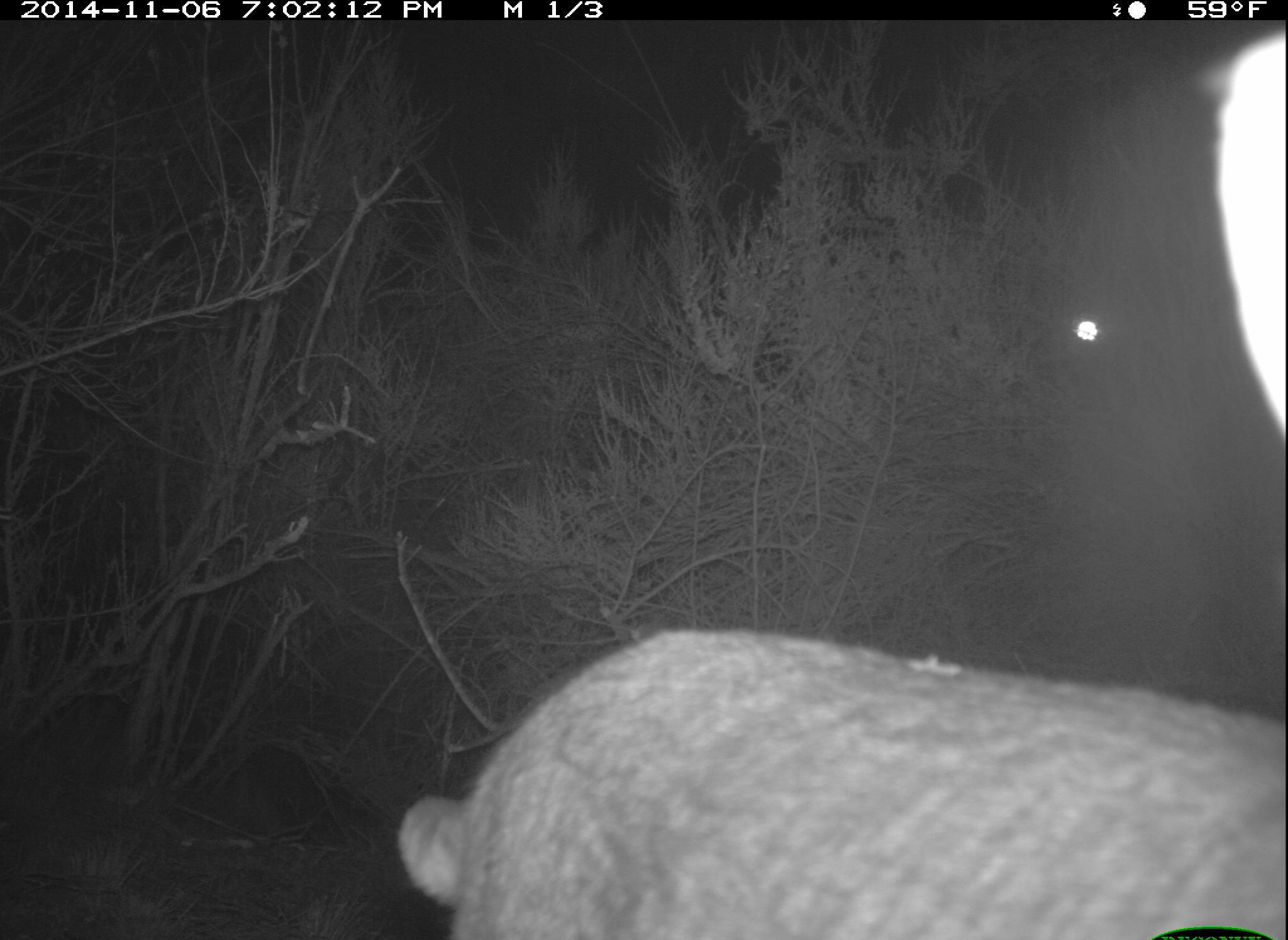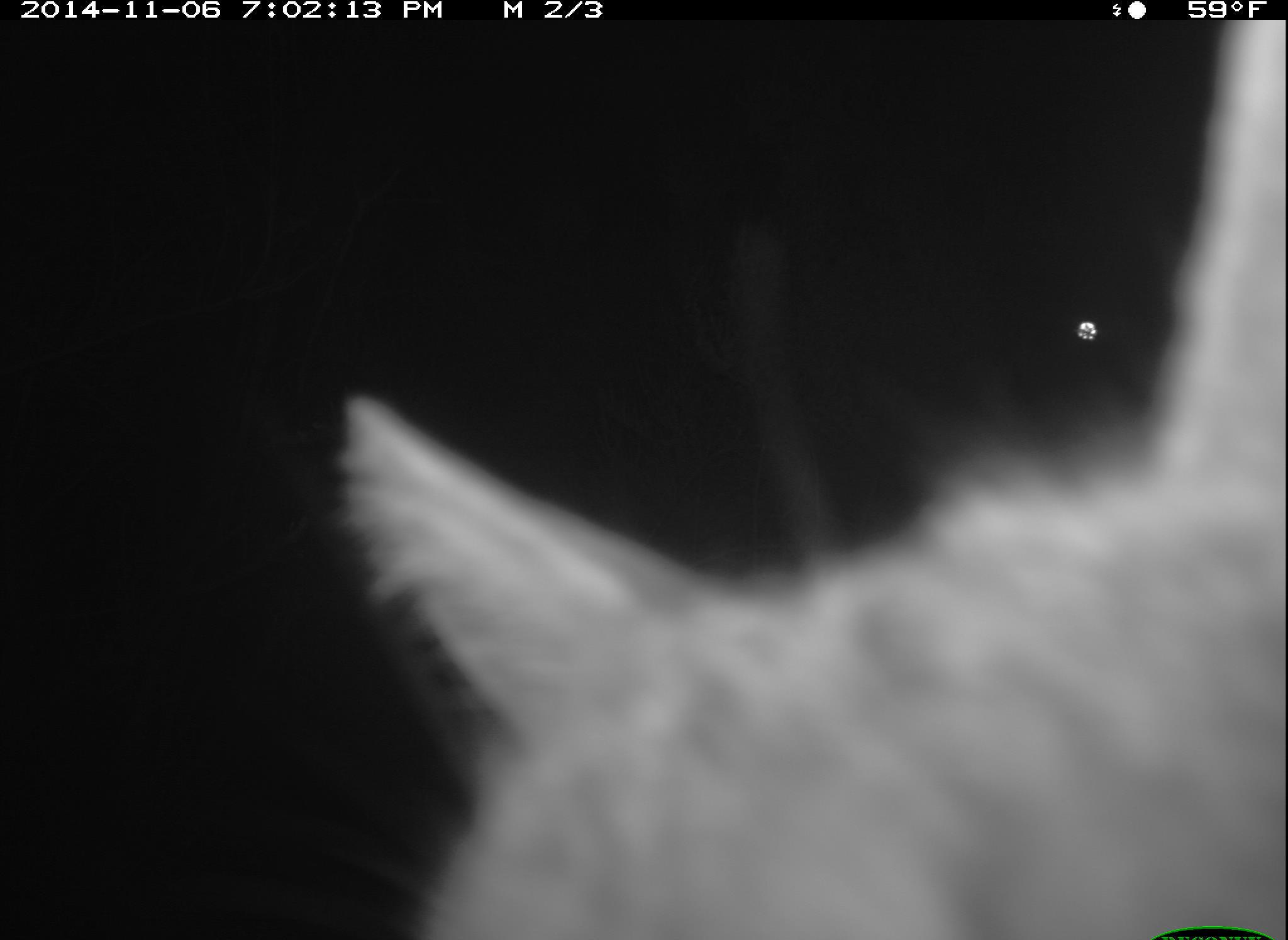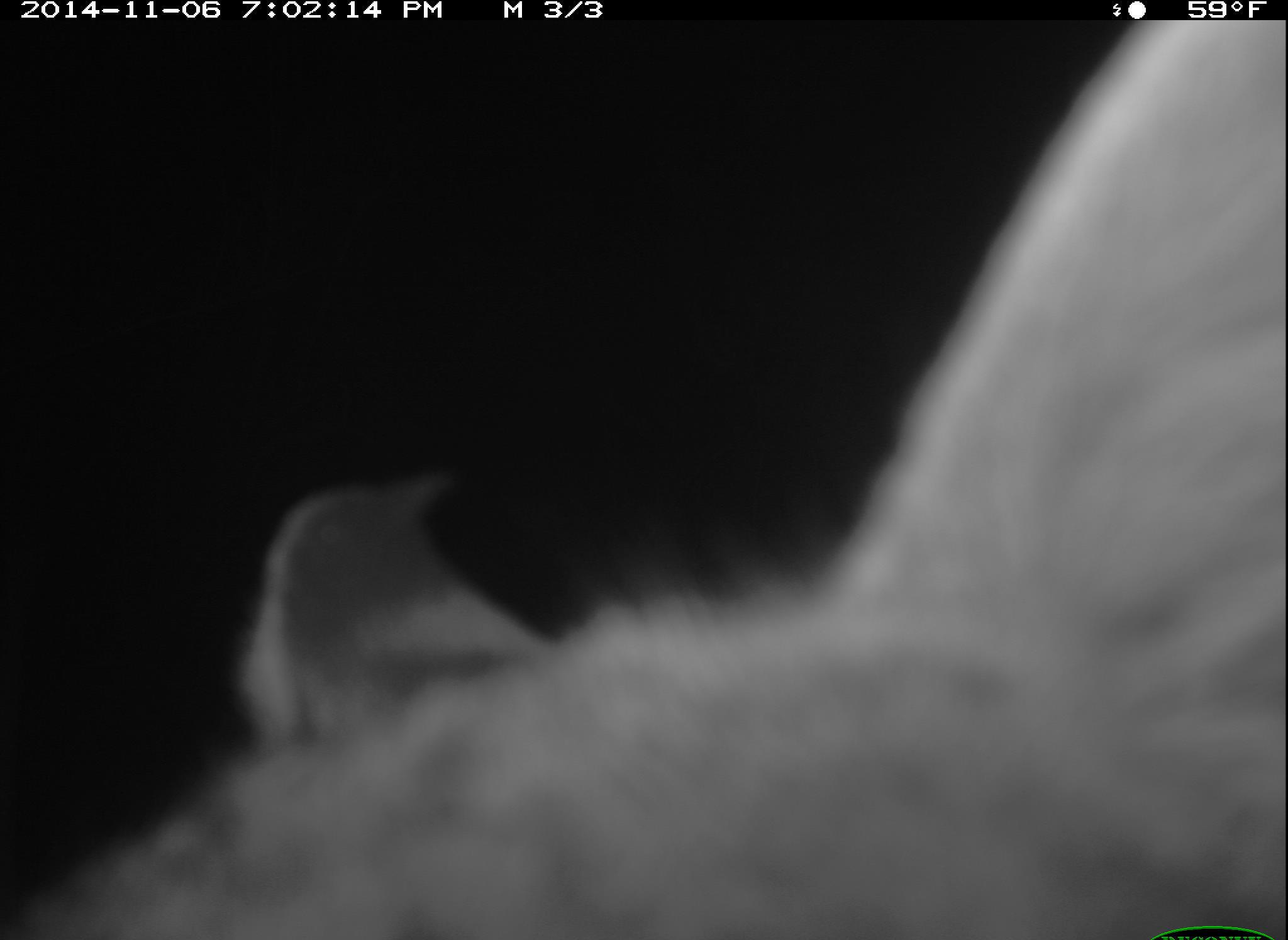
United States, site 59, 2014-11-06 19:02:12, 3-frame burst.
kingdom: Animalia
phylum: Chordata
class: Mammalia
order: Carnivora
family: Felidae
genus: Lynx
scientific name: Lynx rufus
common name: bobcat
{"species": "bobcat (Lynx rufus)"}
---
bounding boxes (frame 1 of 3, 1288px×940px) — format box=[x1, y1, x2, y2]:
bobcat: box=[397, 29, 1288, 939]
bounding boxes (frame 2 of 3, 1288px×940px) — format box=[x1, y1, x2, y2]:
bobcat: box=[343, 23, 1286, 938]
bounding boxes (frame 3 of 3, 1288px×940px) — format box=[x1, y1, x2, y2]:
bobcat: box=[0, 24, 1287, 940]